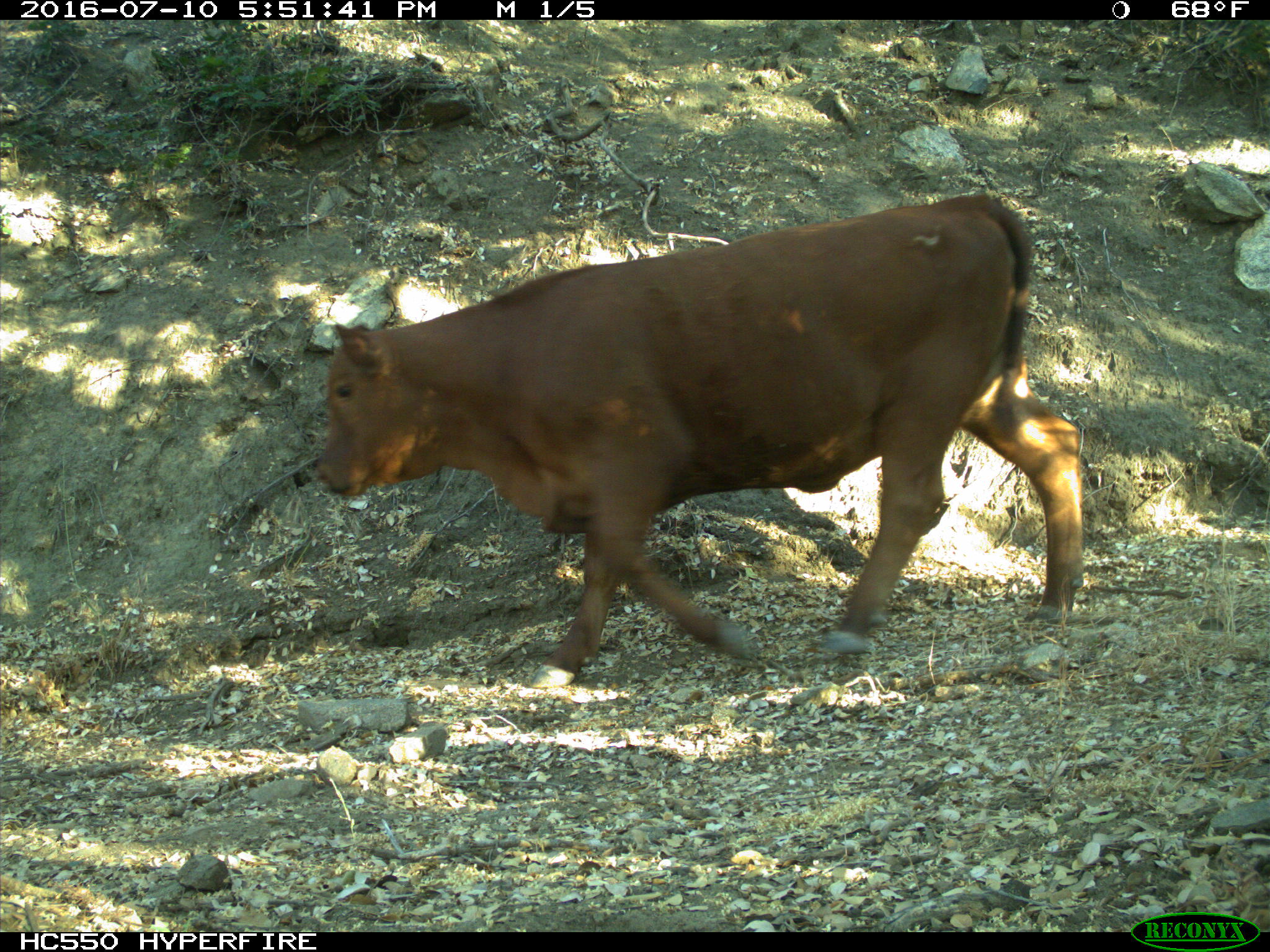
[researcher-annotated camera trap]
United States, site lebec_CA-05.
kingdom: Animalia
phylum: Chordata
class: Mammalia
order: Artiodactyla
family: Bovidae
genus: Bos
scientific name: Bos taurus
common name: domestic cow